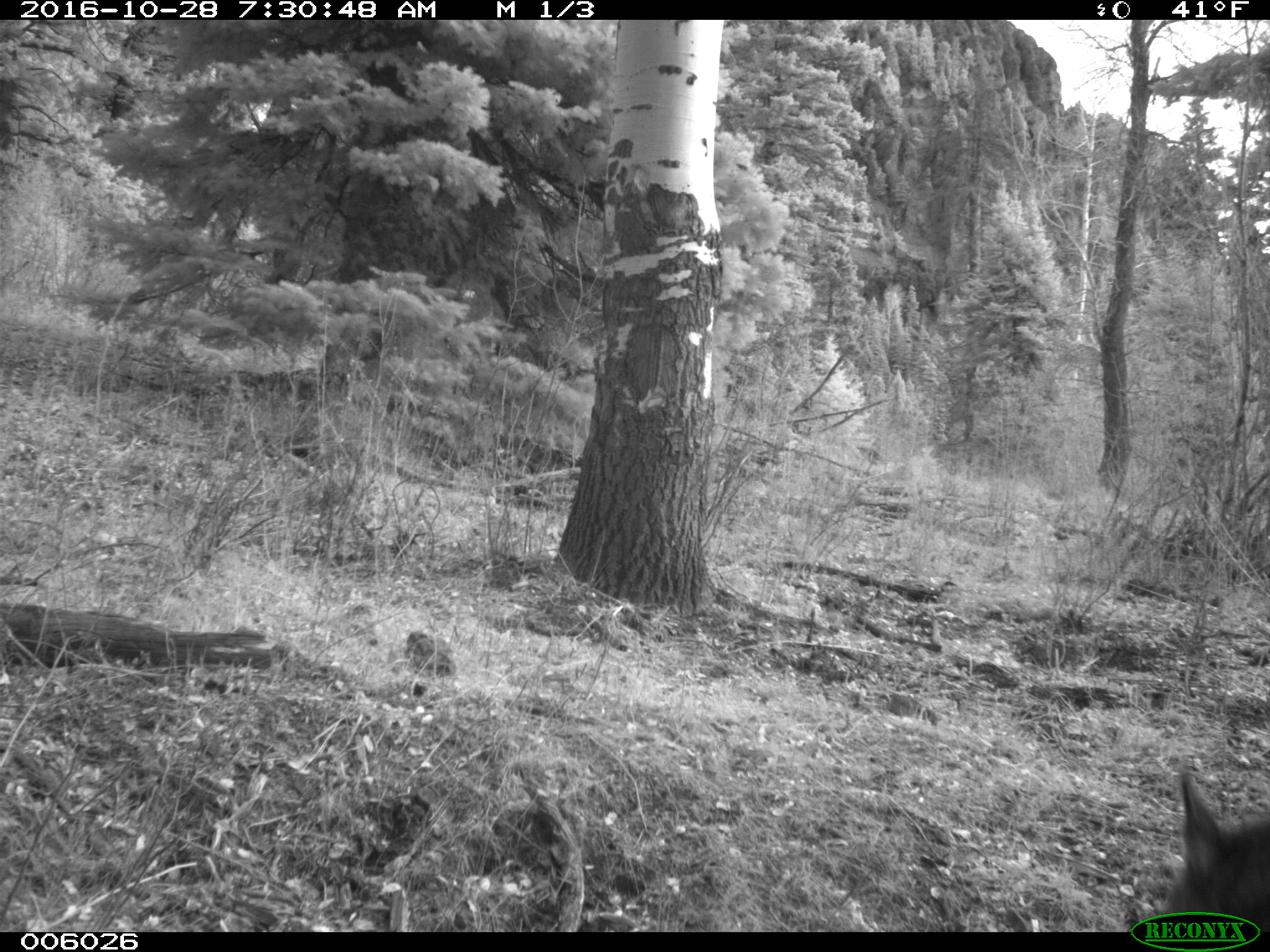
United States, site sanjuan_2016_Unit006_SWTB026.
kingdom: Animalia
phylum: Chordata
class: Mammalia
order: Artiodactyla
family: Cervidae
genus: Cervus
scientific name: Cervus elaphus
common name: red deer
Cervus elaphus (red deer).